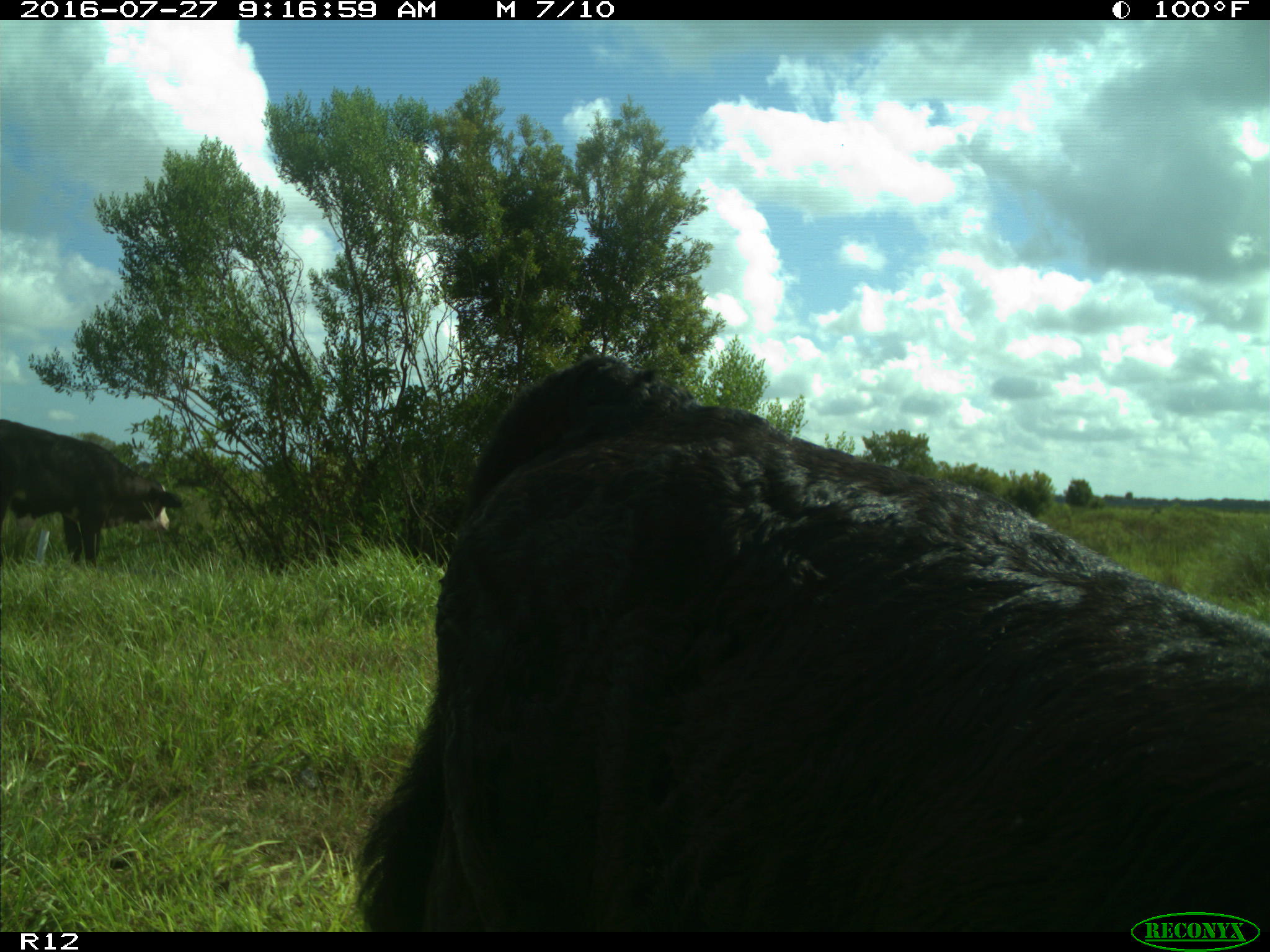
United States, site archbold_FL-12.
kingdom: Animalia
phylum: Chordata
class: Mammalia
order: Artiodactyla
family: Bovidae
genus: Bos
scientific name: Bos taurus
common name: domestic cow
Bos taurus (domestic cow).